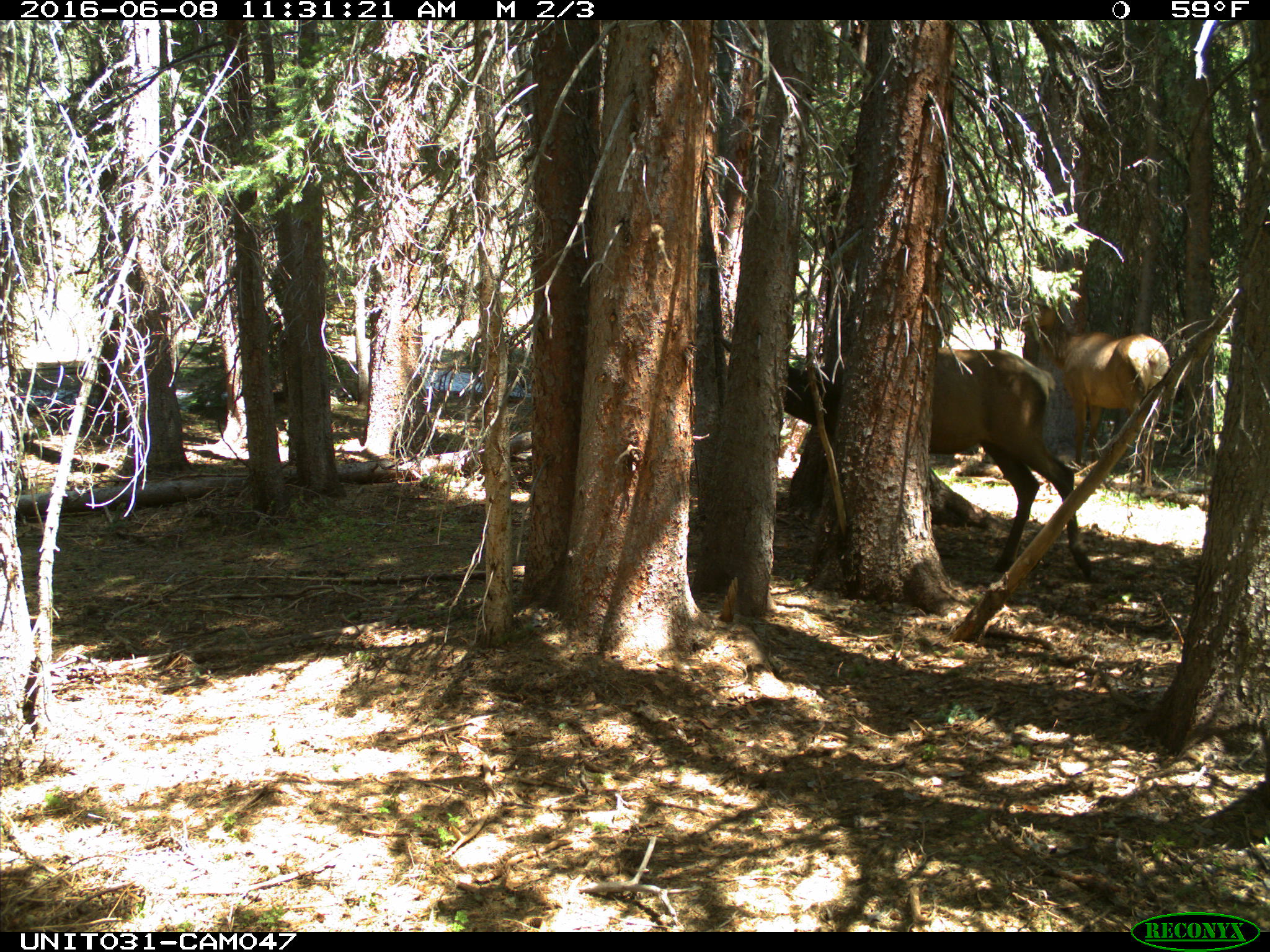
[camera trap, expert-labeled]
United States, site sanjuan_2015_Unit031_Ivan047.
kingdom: Animalia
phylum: Chordata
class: Mammalia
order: Artiodactyla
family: Cervidae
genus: Cervus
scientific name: Cervus elaphus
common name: red deer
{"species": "Cervus elaphus (red deer)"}